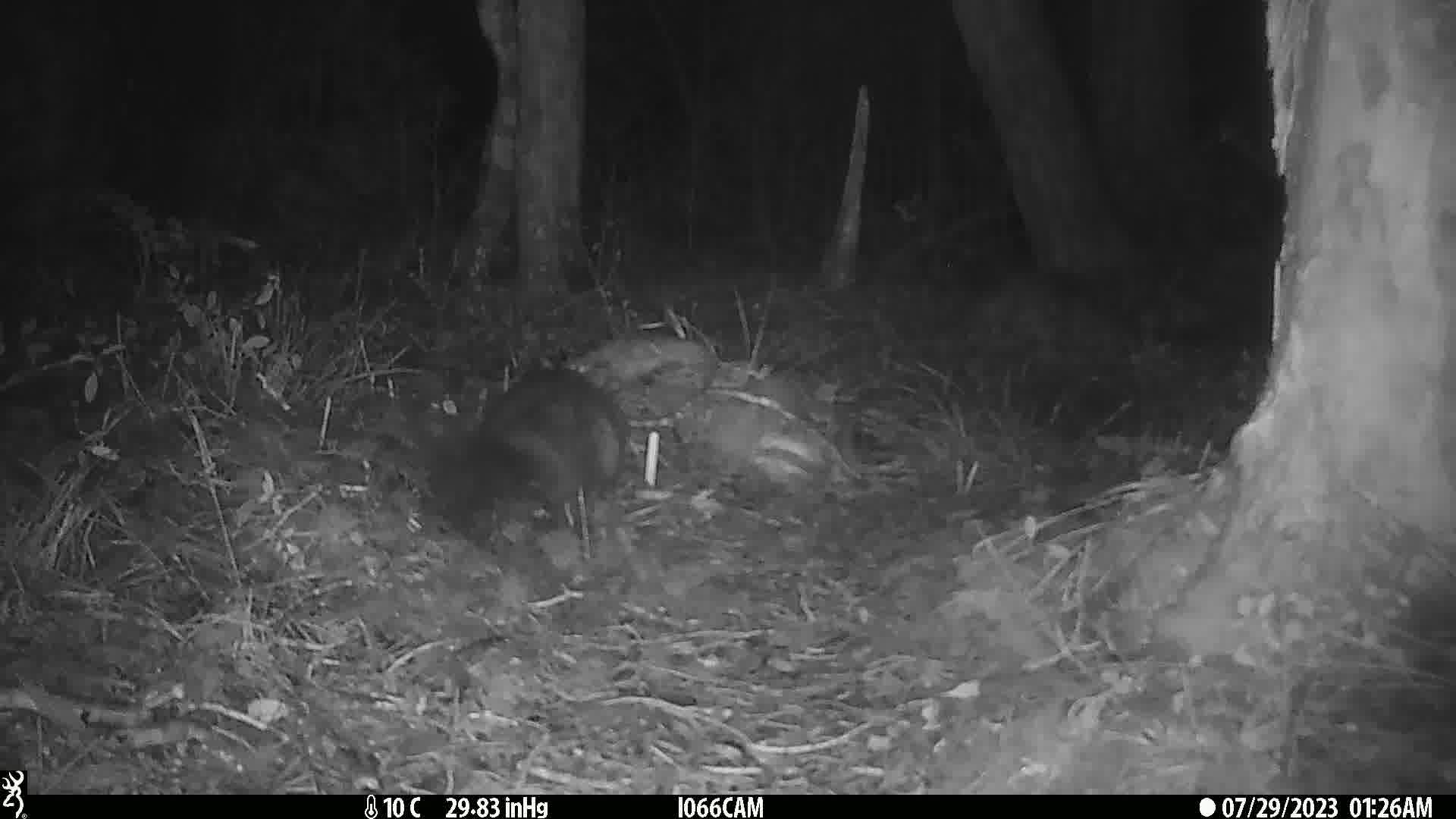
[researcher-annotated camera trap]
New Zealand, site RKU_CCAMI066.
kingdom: Animalia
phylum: Chordata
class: Mammalia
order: Diprotodontia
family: Phalangeridae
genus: Trichosurus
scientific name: Trichosurus vulpecula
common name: common brushtail possum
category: possum